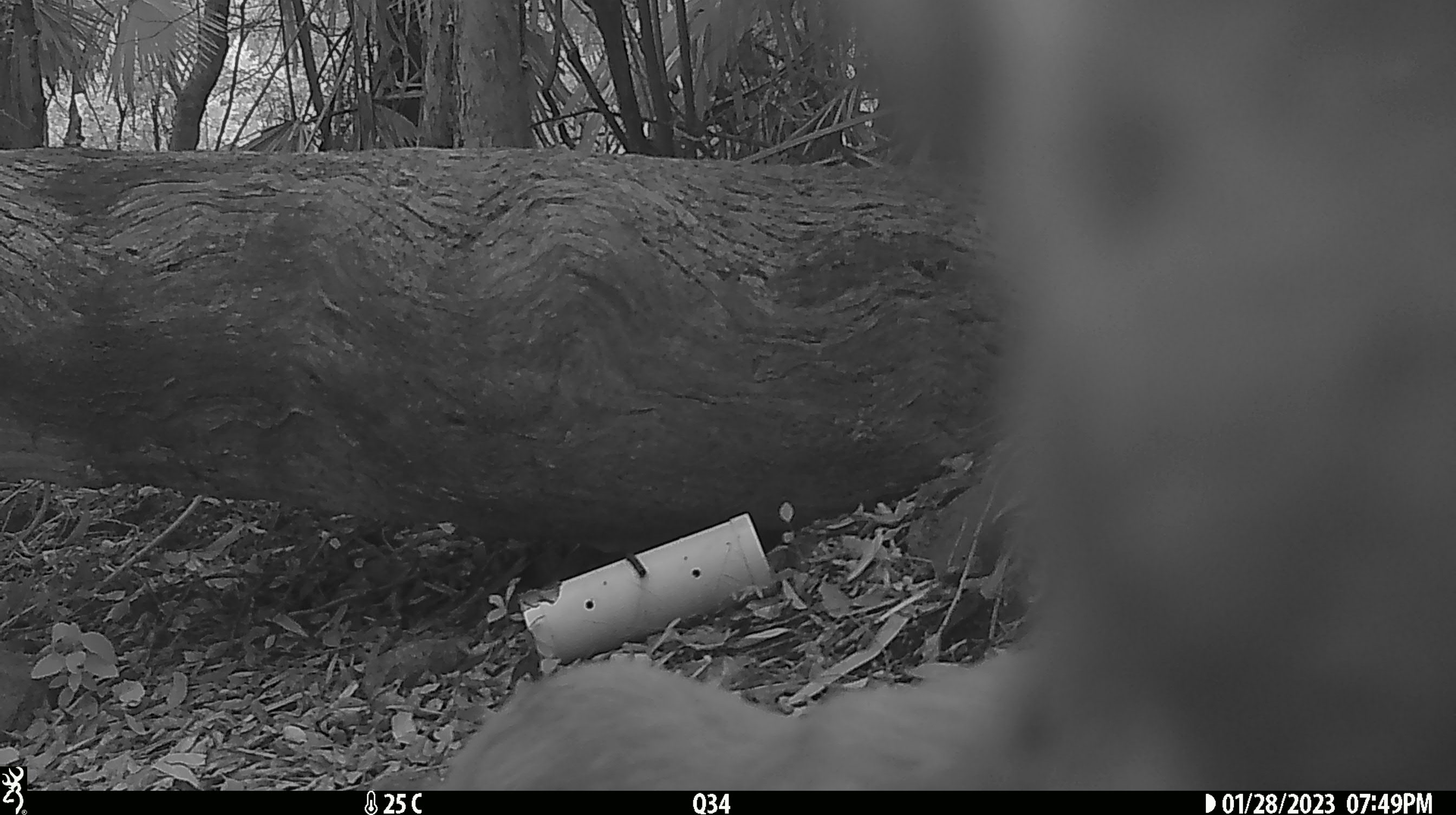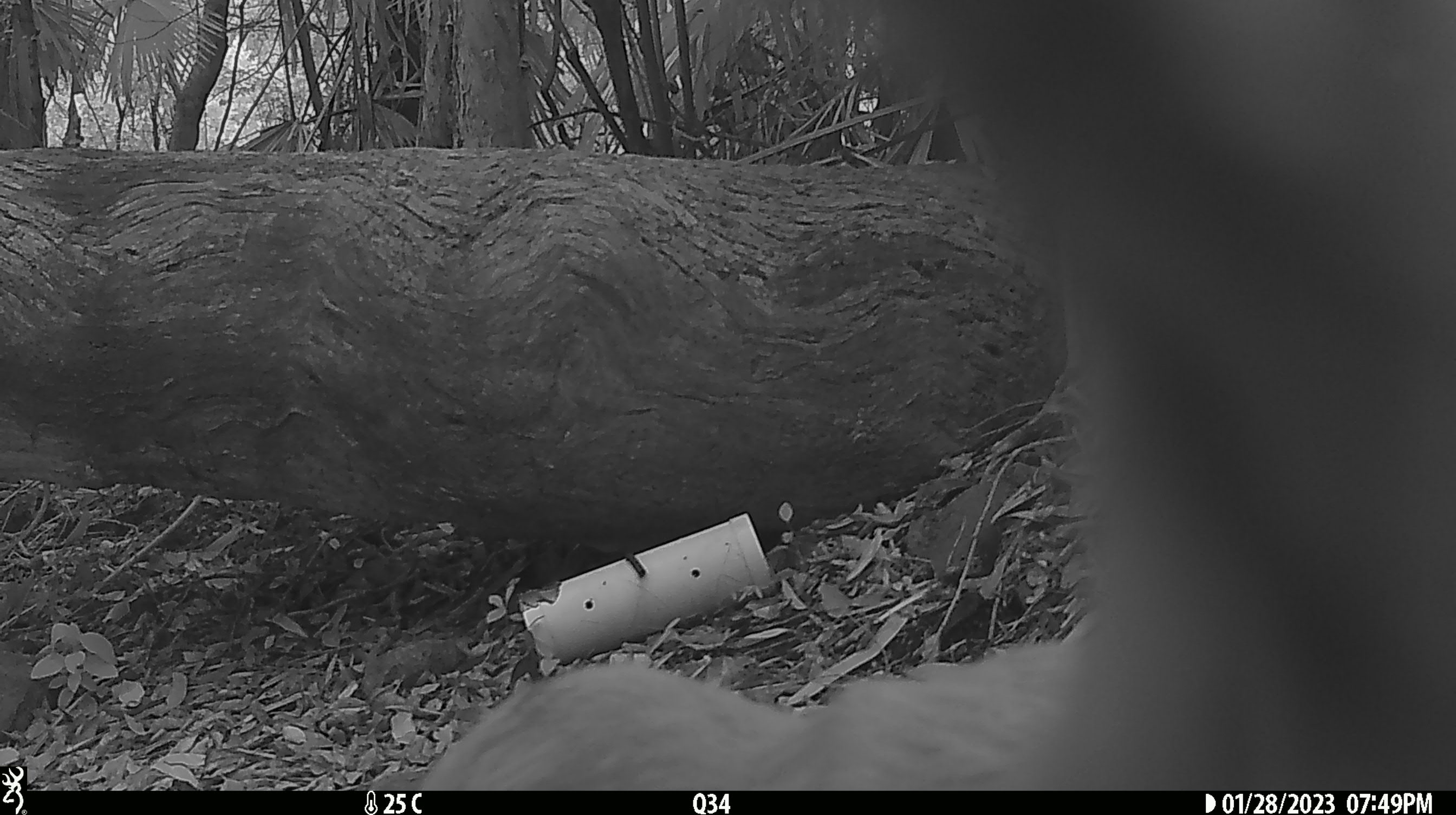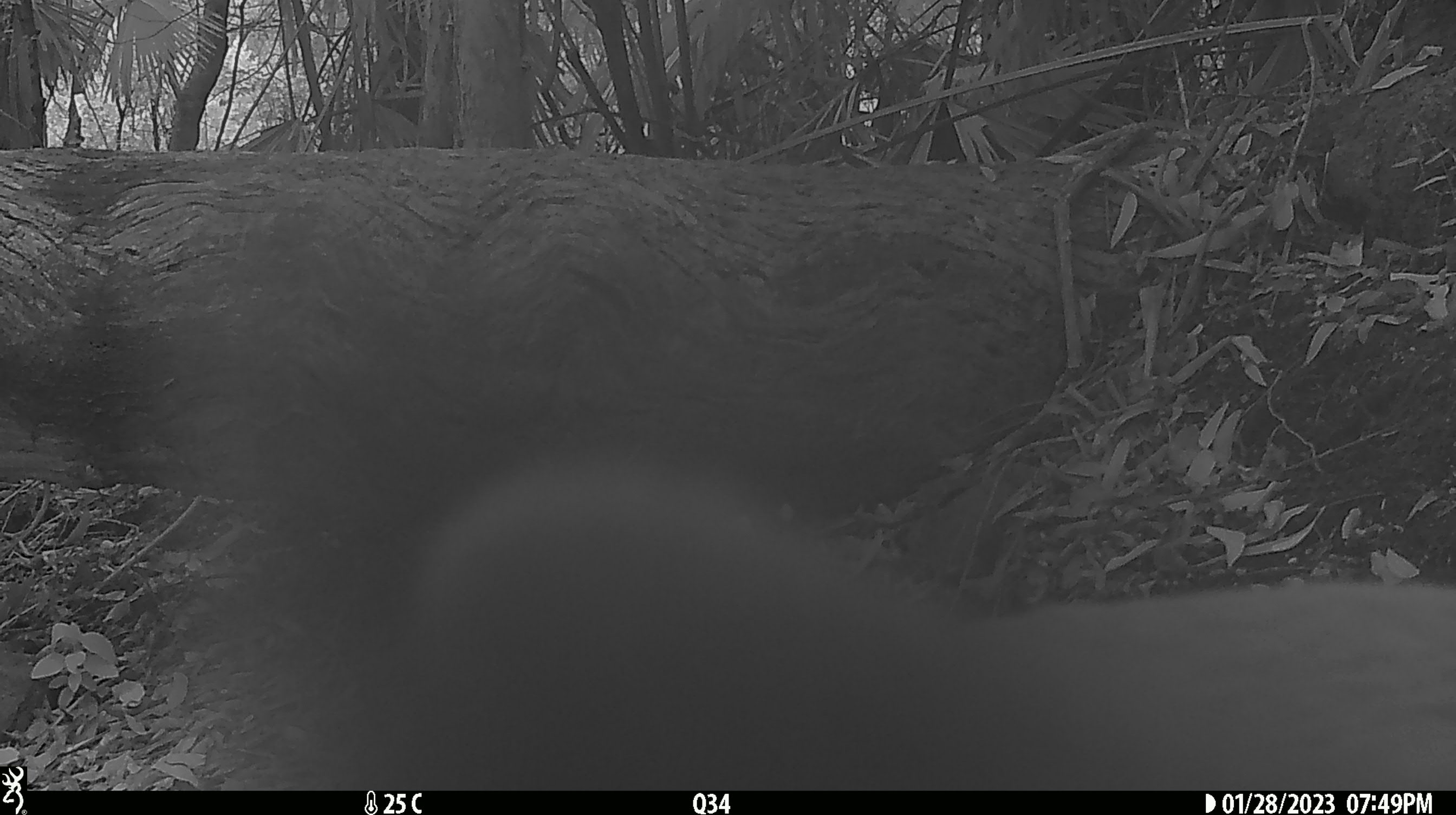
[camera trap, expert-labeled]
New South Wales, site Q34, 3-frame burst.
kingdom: Animalia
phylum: Chordata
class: Mammalia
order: Carnivora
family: Canidae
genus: Canis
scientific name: Canis familiaris dingo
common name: dingo